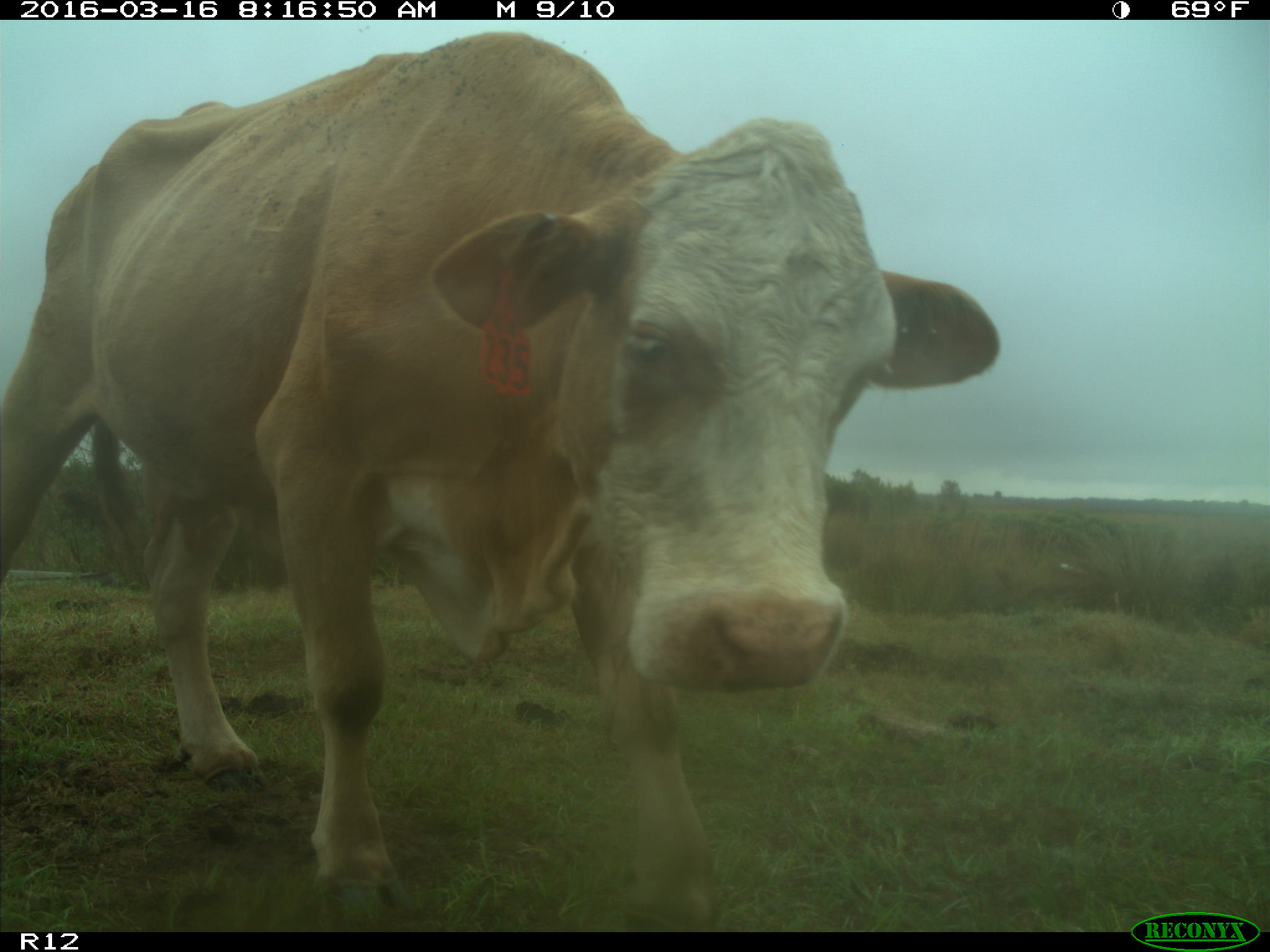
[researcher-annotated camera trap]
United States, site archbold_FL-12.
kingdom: Animalia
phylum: Chordata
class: Mammalia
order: Artiodactyla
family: Bovidae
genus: Bos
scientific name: Bos taurus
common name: domestic cow